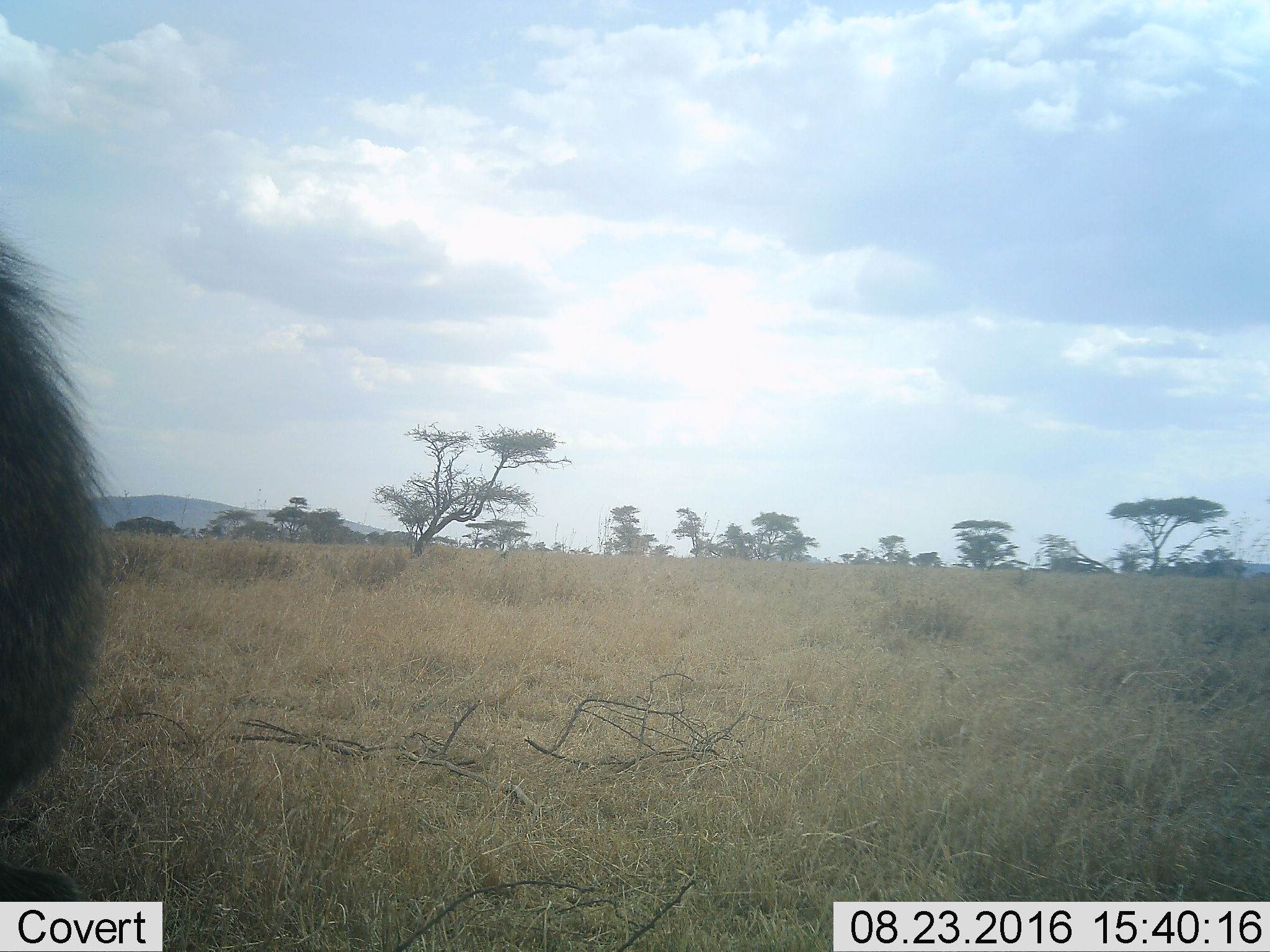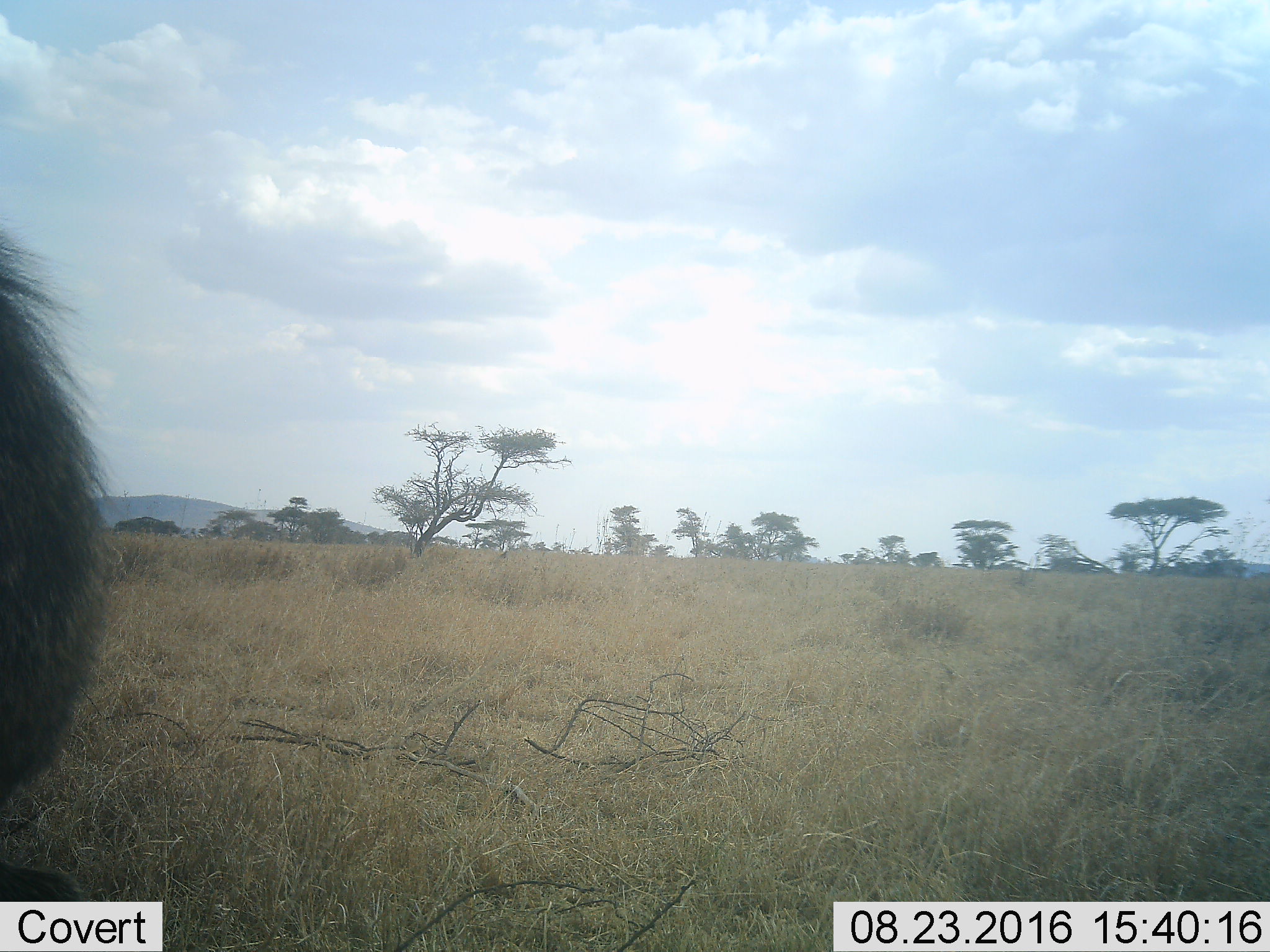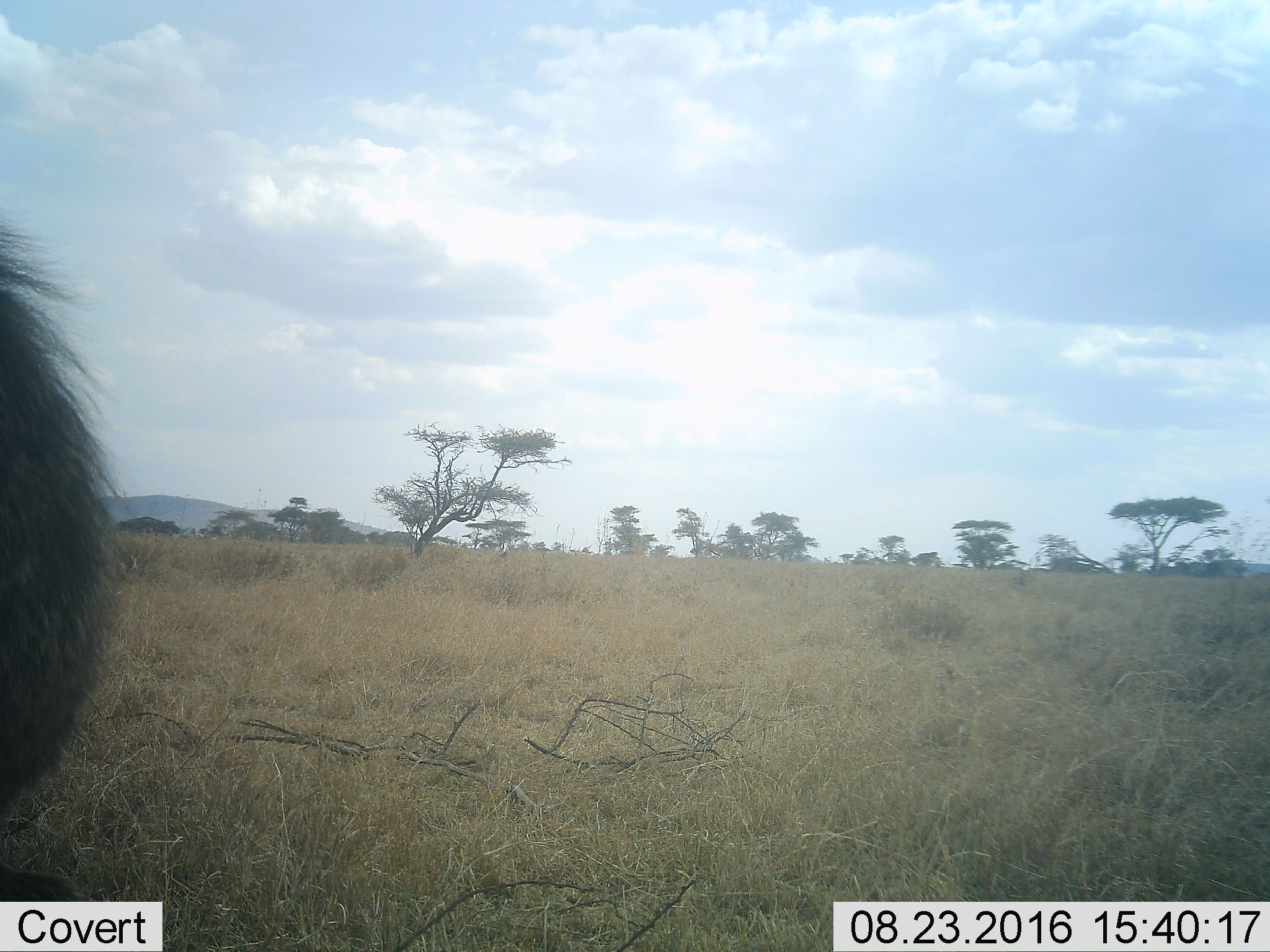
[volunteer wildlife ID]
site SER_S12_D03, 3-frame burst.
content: unidentified animal